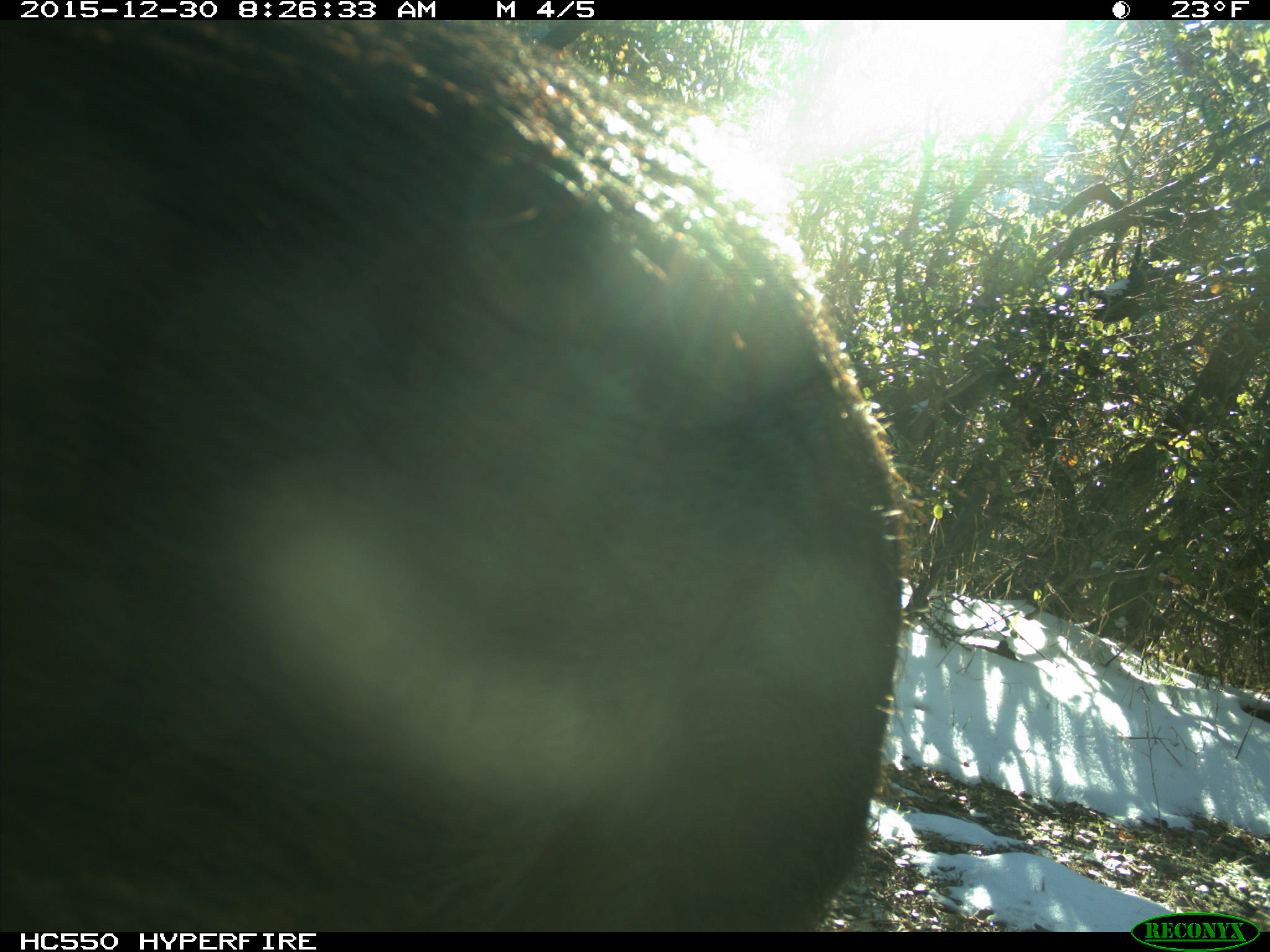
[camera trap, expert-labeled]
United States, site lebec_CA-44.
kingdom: Animalia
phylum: Chordata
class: Mammalia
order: Artiodactyla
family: Suidae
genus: Sus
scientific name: Sus scrofa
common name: wild boar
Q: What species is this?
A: Sus scrofa (wild boar).